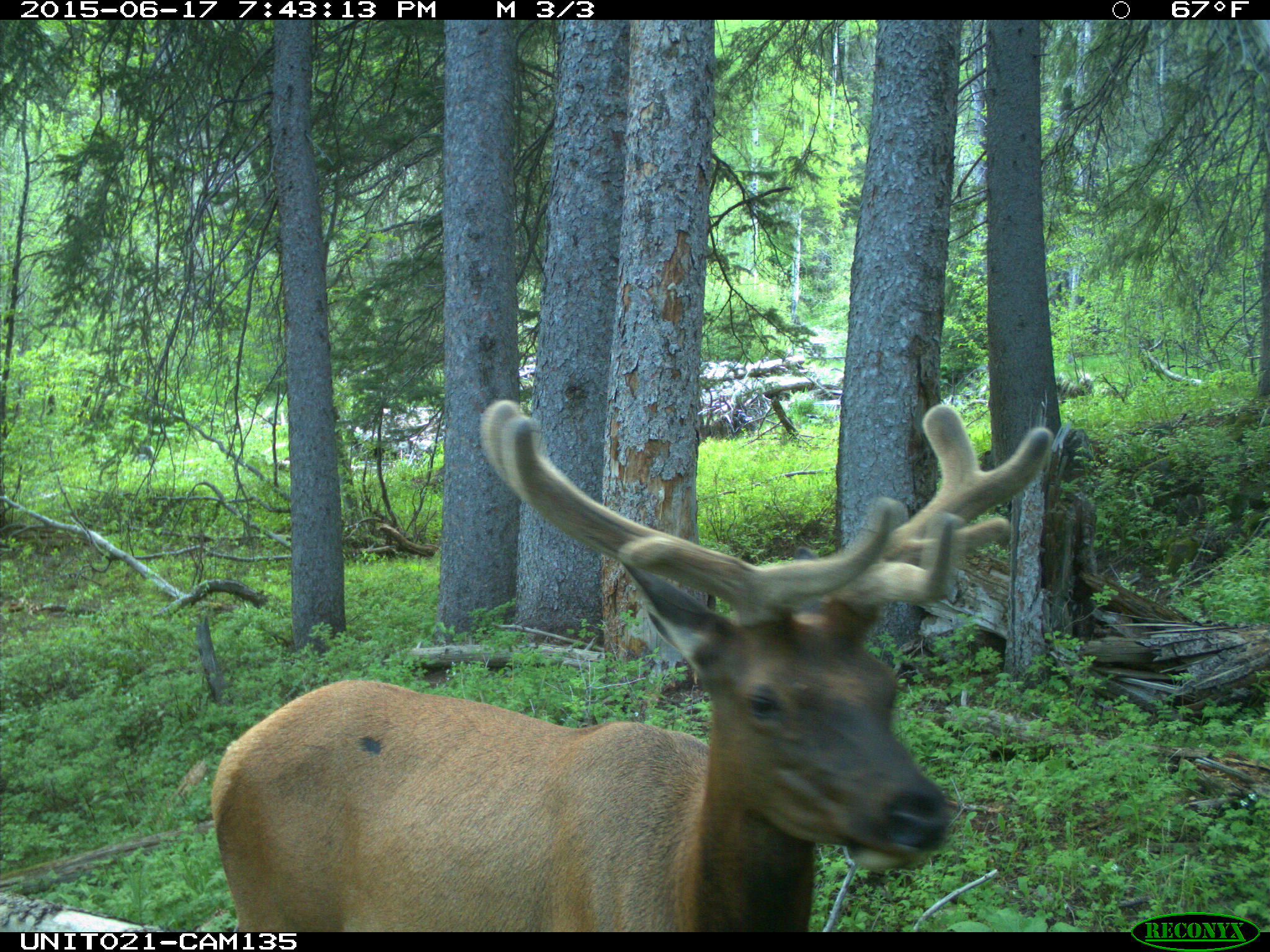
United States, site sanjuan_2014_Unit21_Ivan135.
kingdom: Animalia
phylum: Chordata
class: Mammalia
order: Artiodactyla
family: Cervidae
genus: Cervus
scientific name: Cervus elaphus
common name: red deer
Cervus elaphus (red deer).